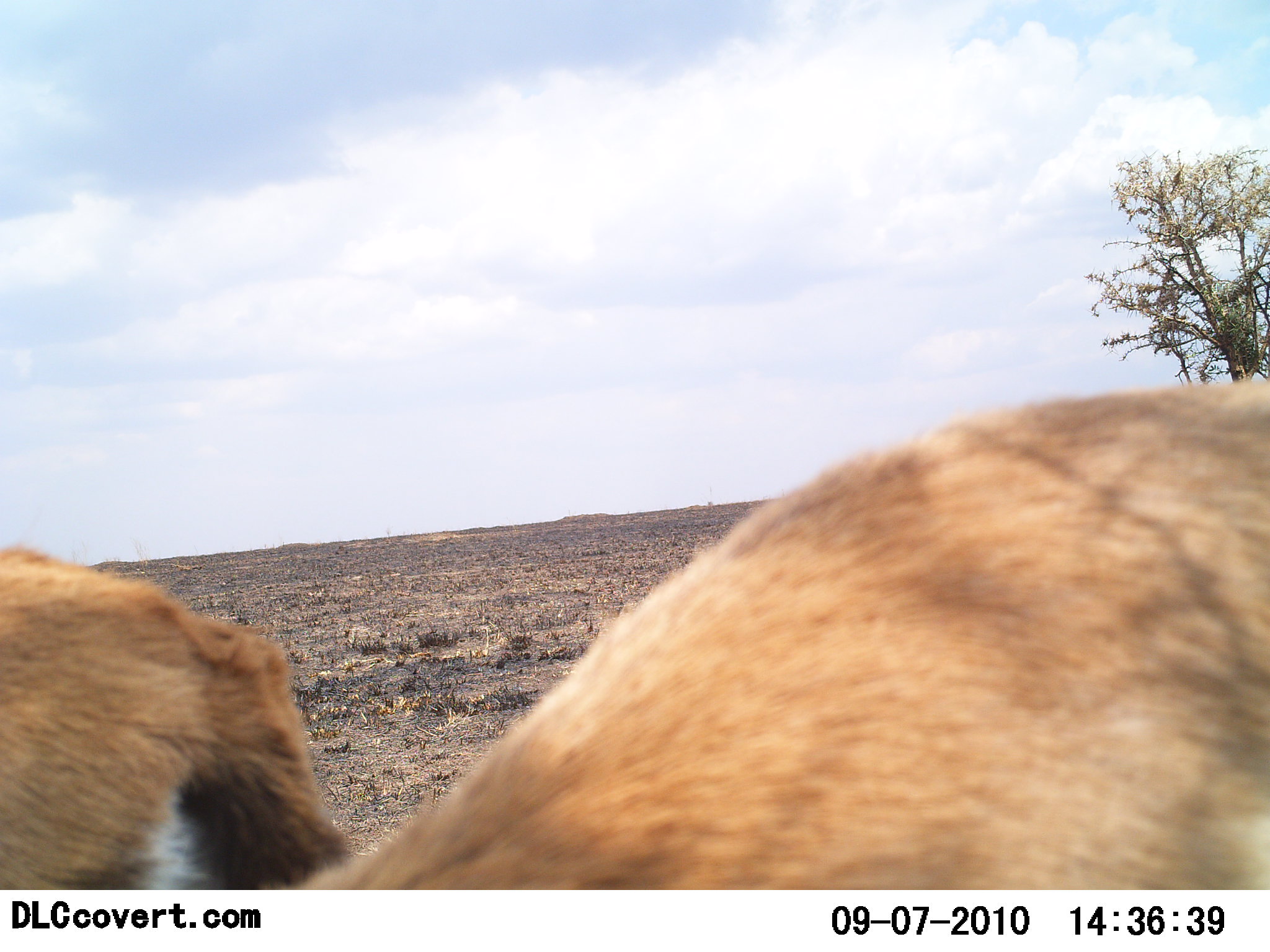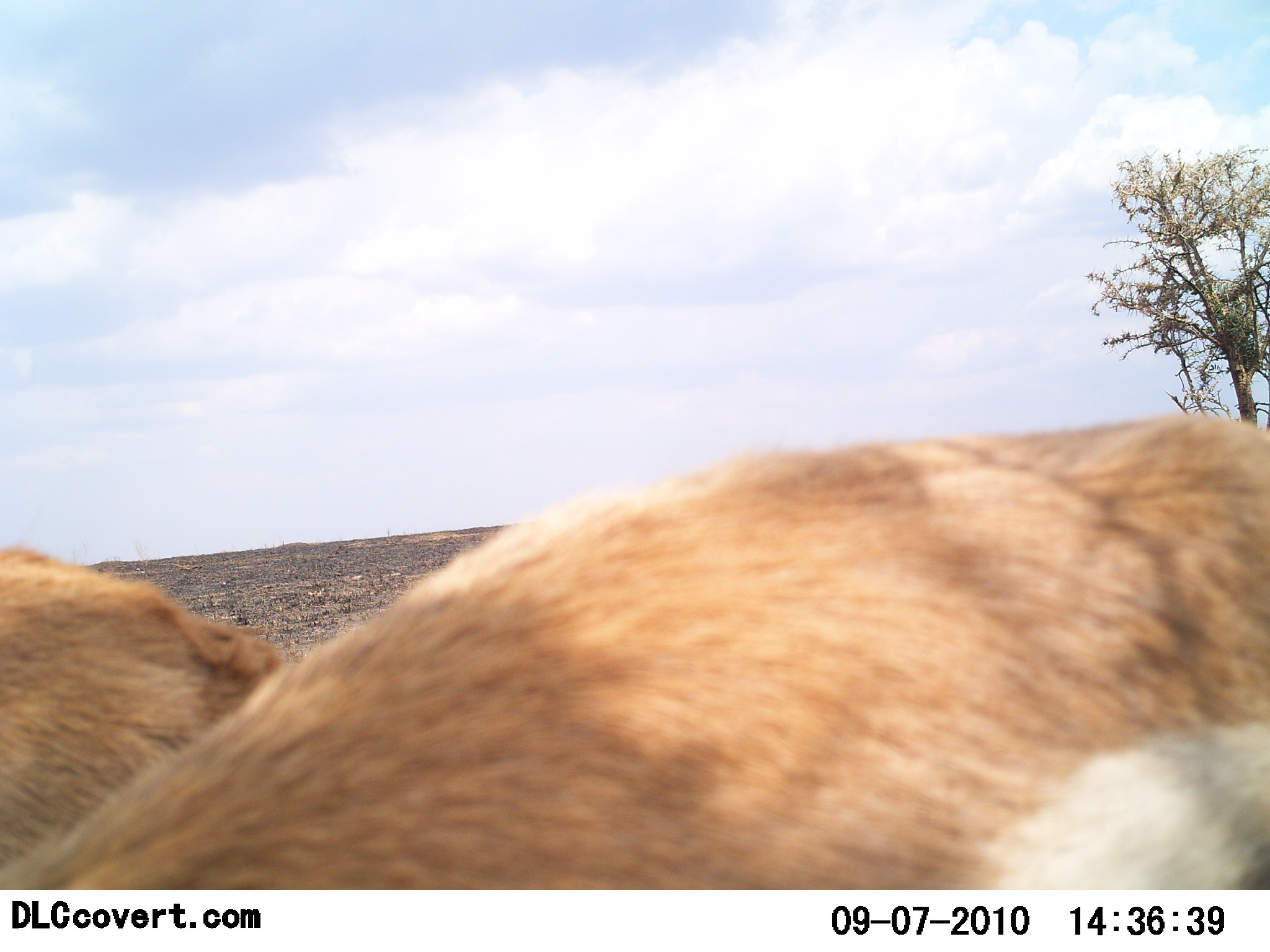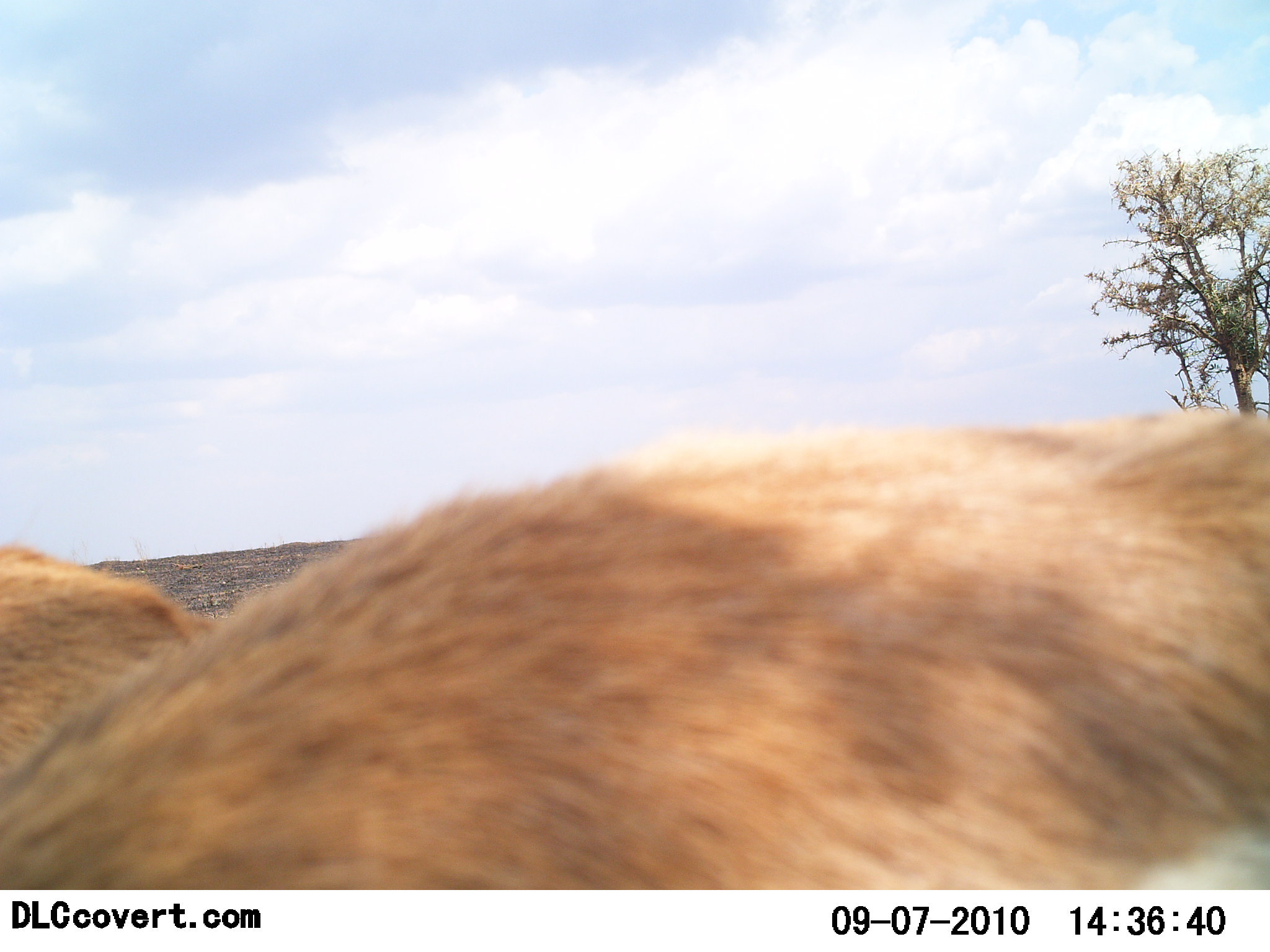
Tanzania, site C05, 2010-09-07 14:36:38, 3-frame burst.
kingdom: Animalia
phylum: Chordata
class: Mammalia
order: Artiodactyla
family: Bovidae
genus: Eudorcas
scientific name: Eudorcas thomsonii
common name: thomson's gazelle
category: gazellethomsons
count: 2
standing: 46%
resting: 0%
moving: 38%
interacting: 0%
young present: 0%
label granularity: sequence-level